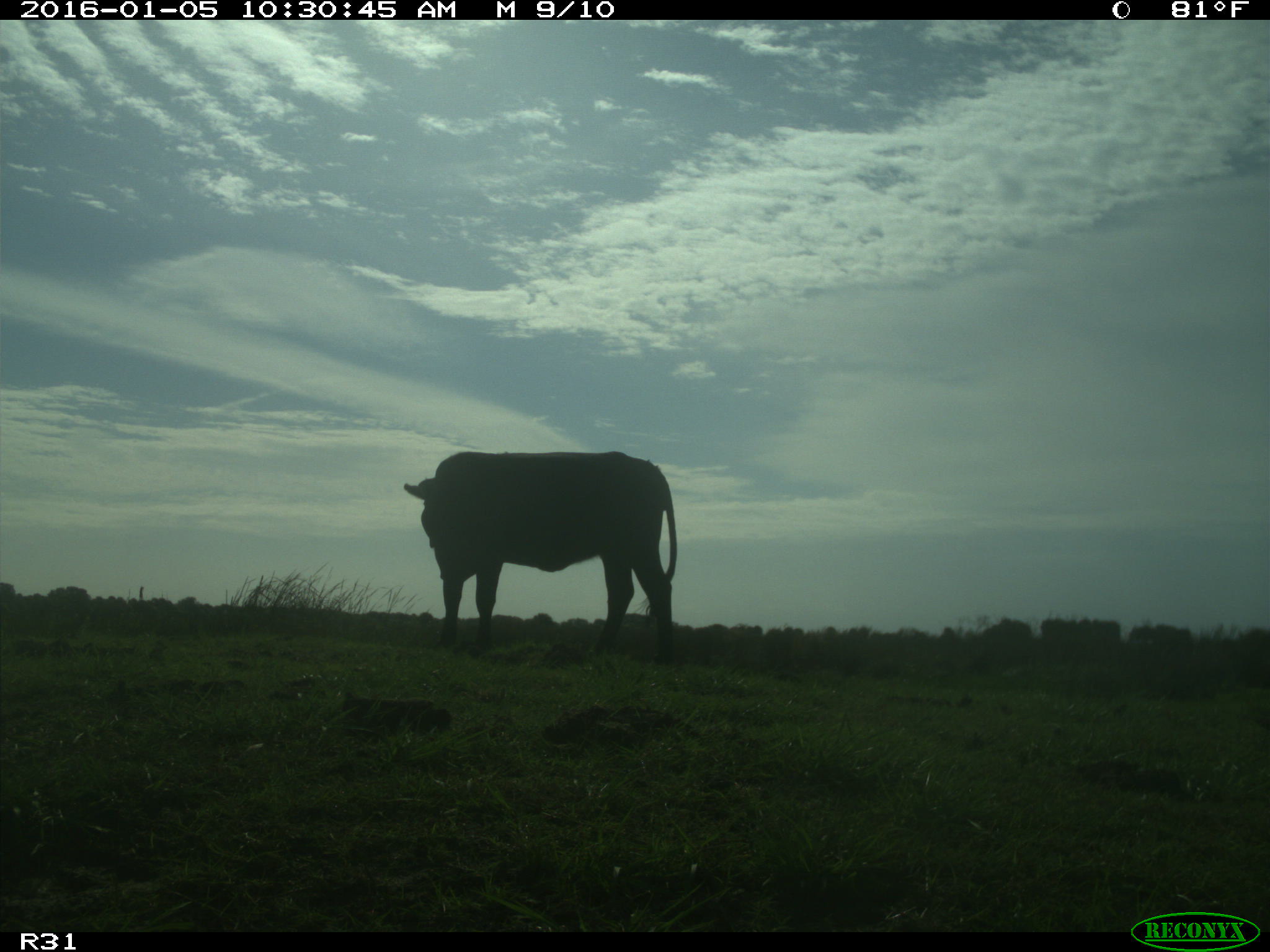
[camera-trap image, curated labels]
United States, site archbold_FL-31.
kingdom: Animalia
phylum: Chordata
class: Mammalia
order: Artiodactyla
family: Bovidae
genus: Bos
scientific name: Bos taurus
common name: domestic cow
Bos taurus (domestic cow).